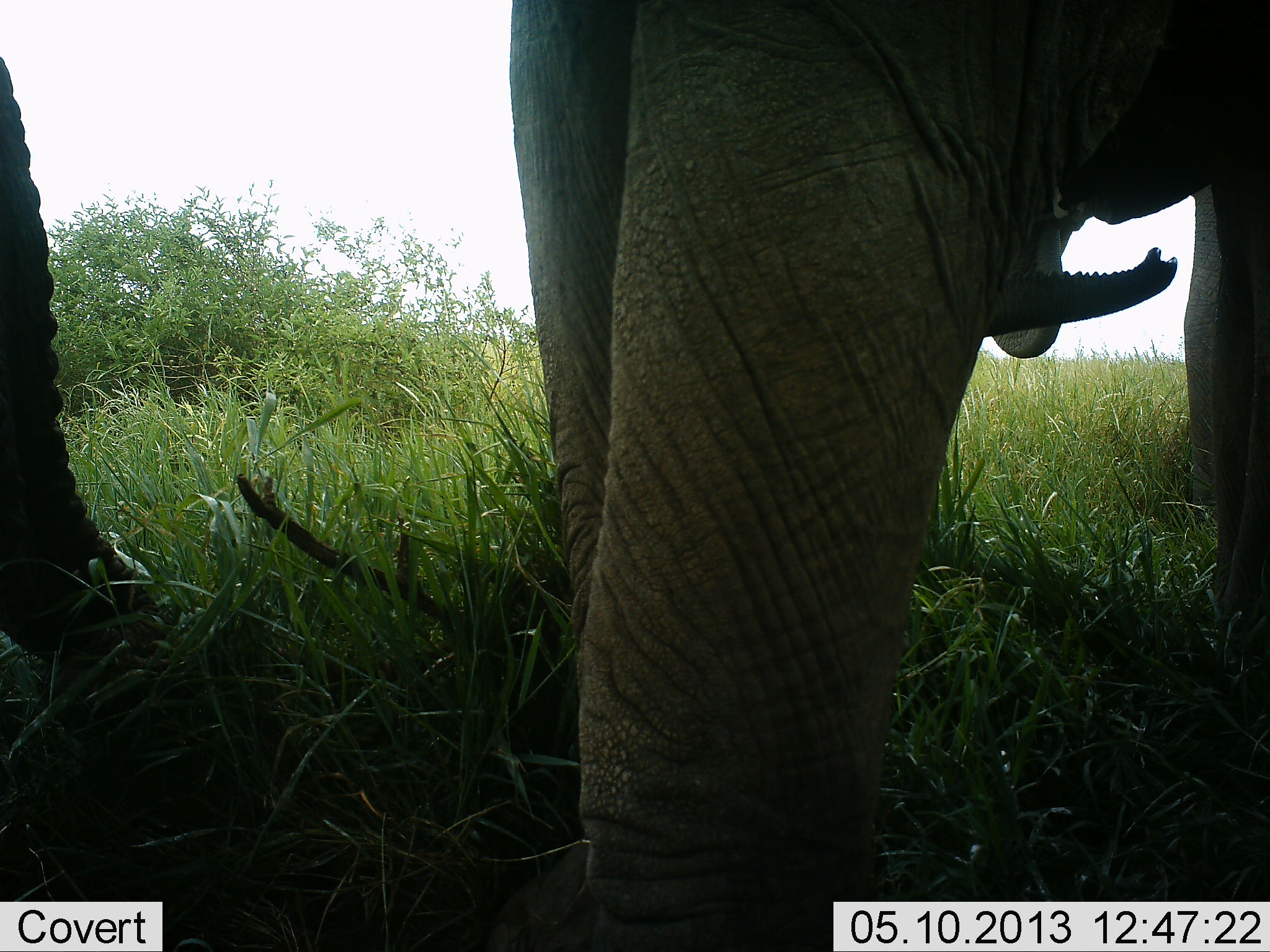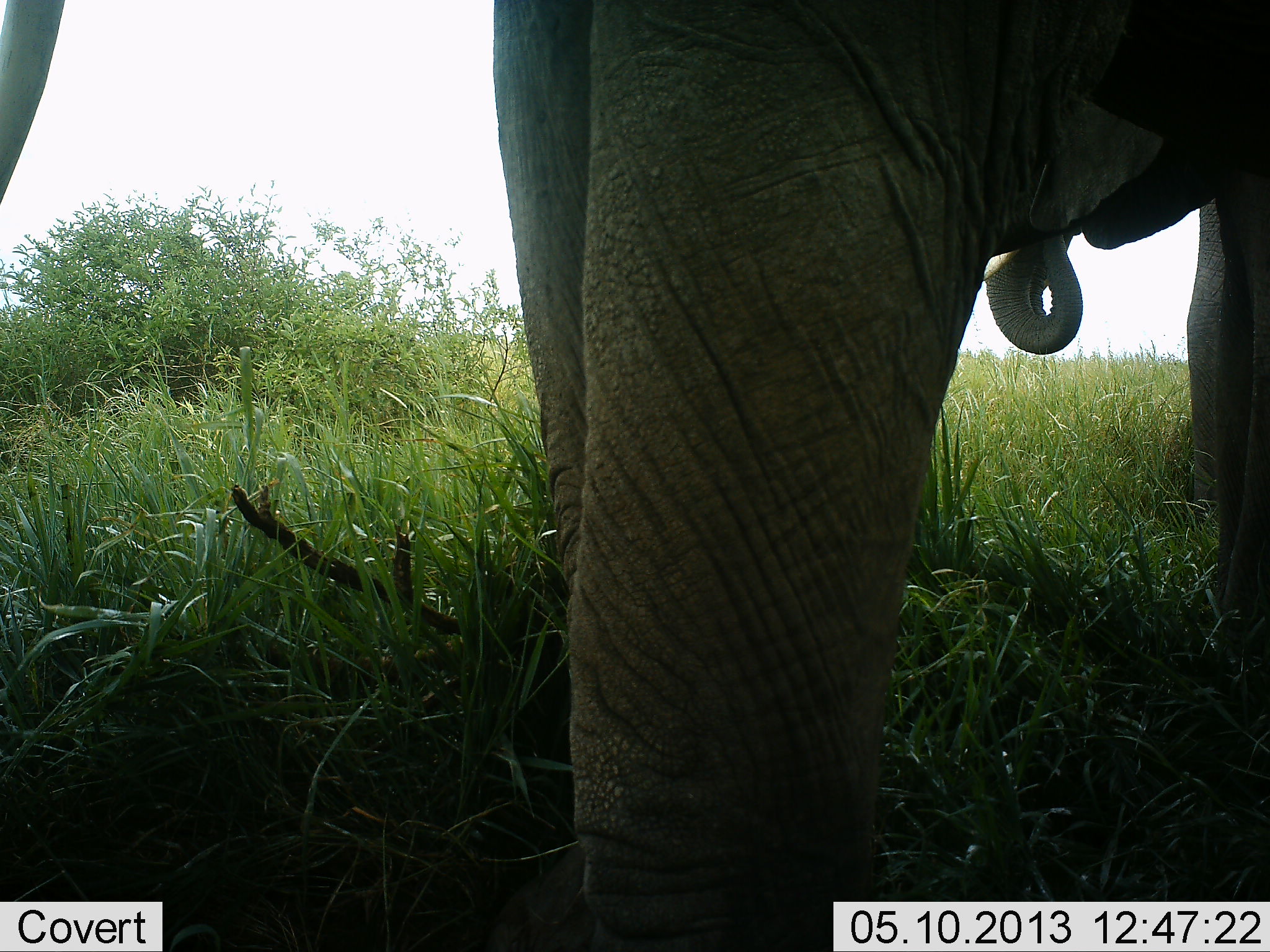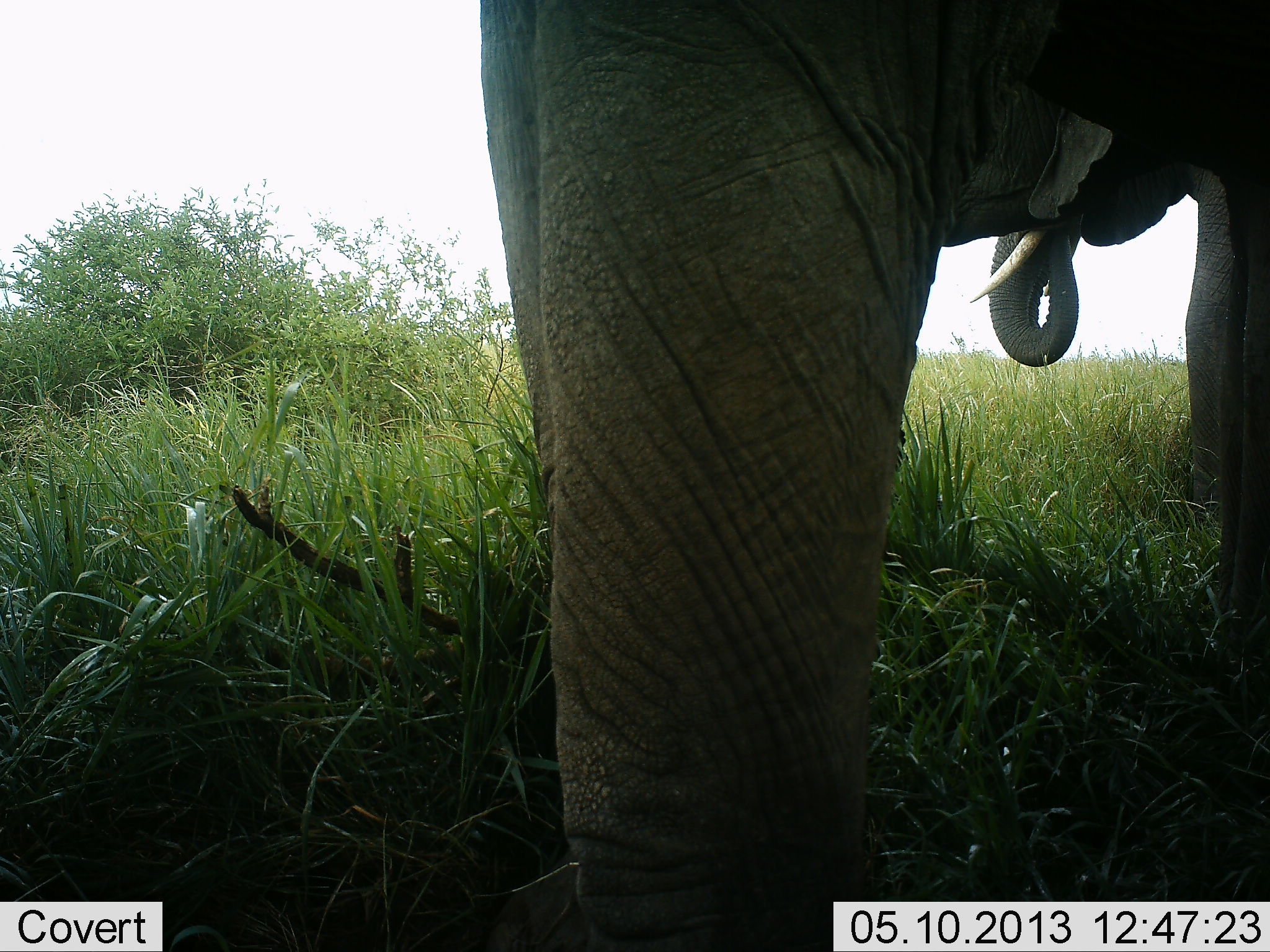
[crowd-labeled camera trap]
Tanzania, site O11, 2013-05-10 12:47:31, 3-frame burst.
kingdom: Animalia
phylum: Chordata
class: Mammalia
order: Proboscidea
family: Elephantidae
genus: Loxodonta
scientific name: Loxodonta africana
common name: african bush elephant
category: elephant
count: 3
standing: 57%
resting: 0%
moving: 0%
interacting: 0%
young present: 0%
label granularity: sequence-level